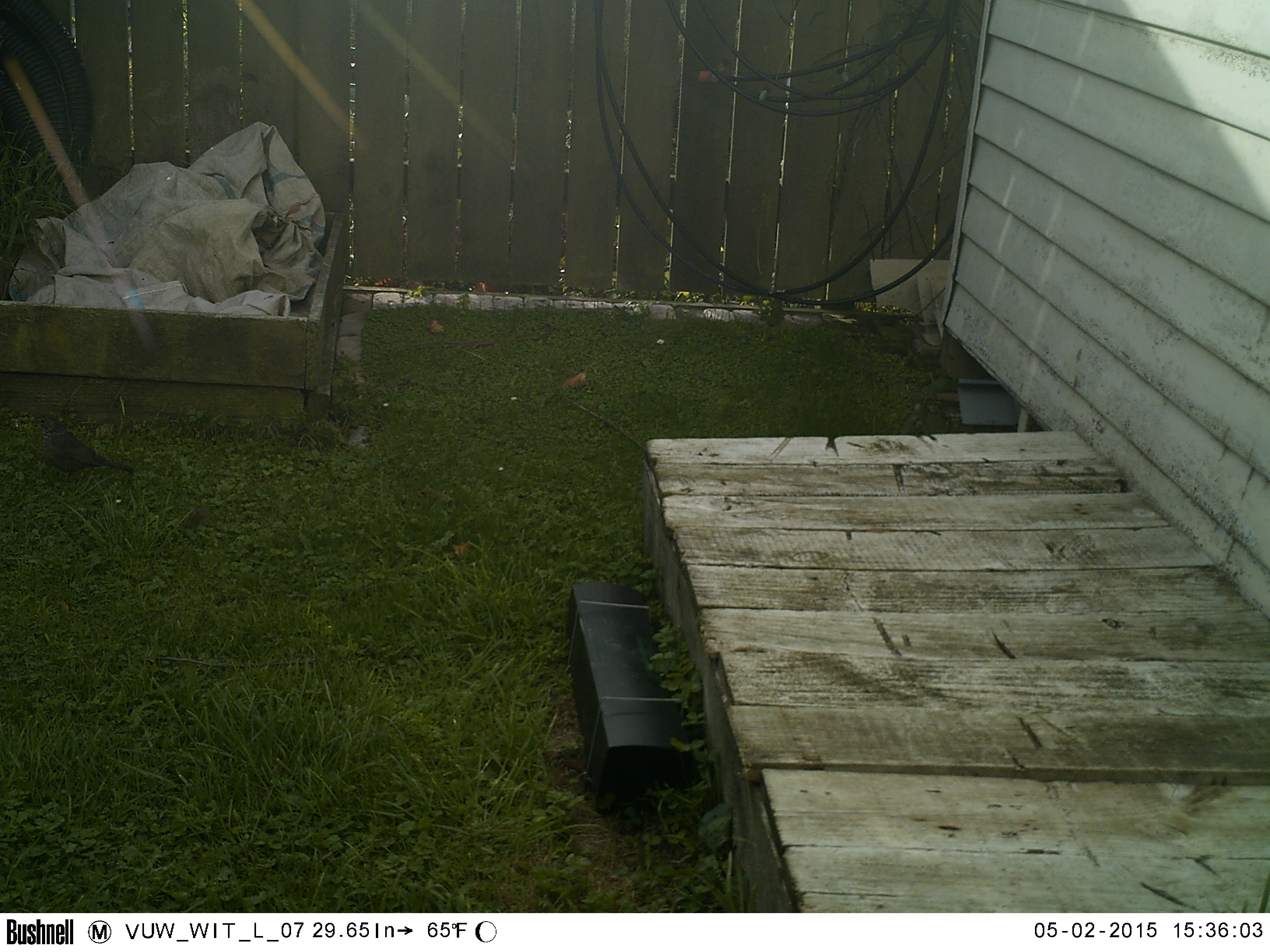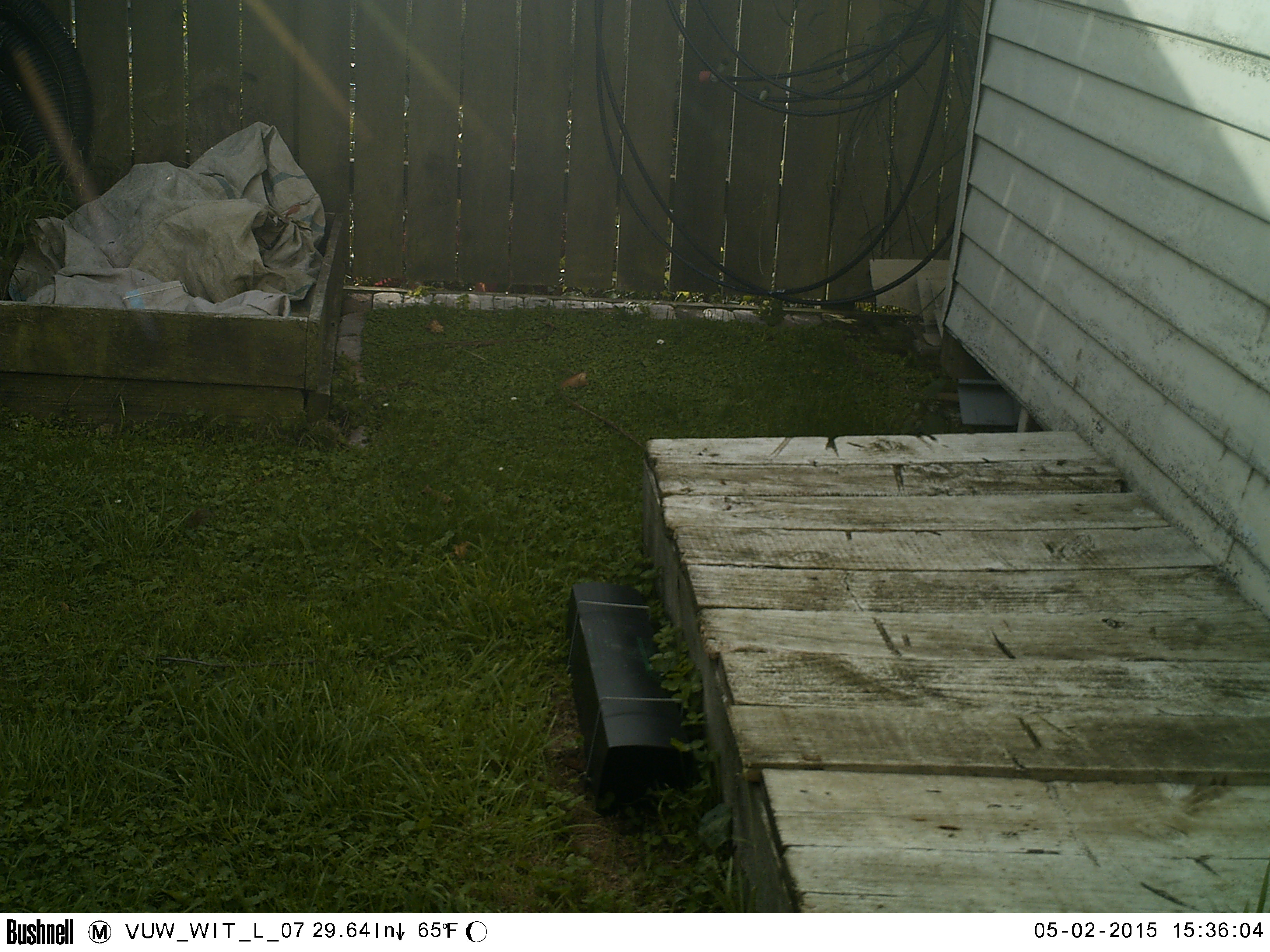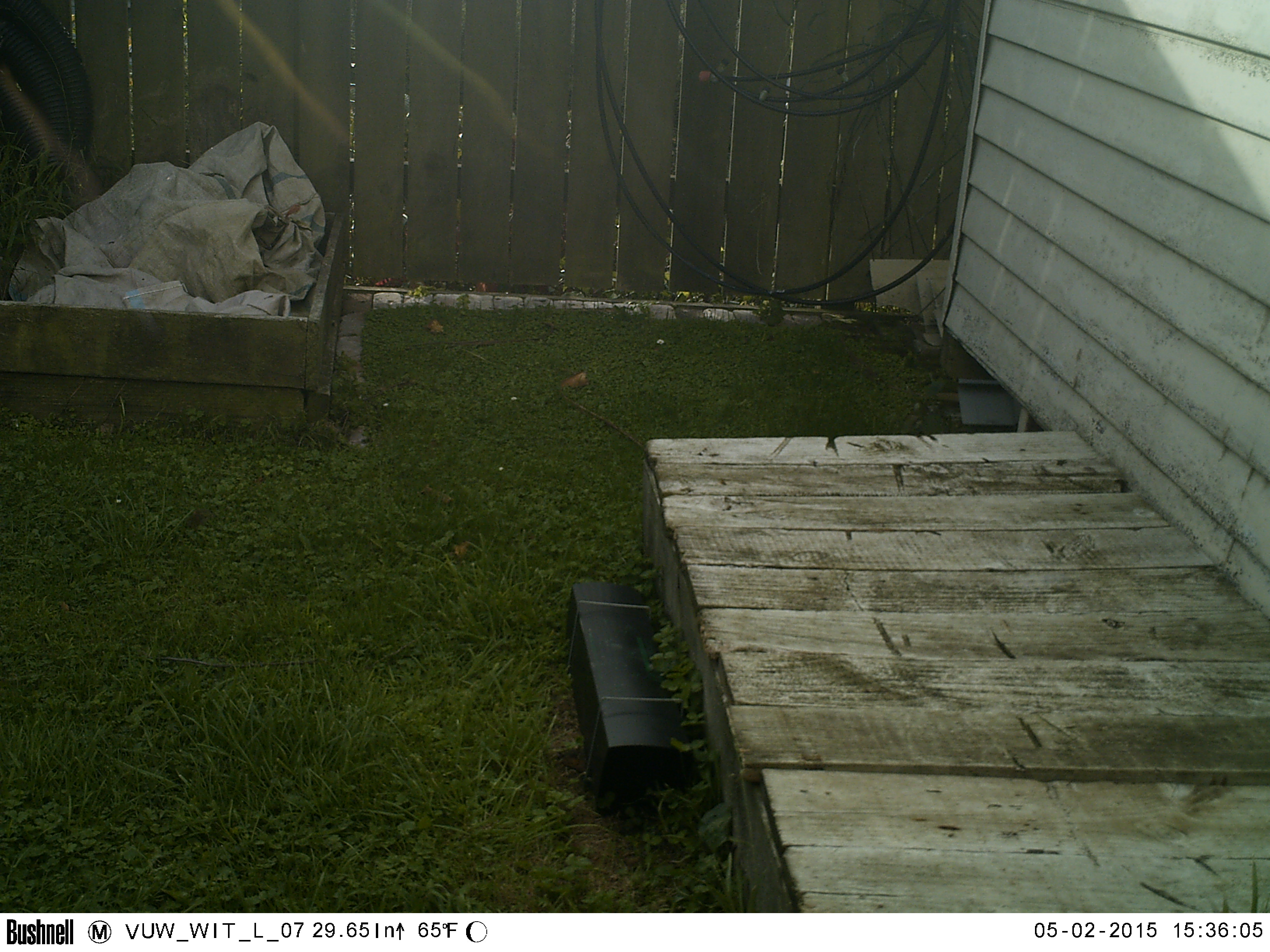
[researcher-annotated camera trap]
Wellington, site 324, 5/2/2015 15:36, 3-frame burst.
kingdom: Animalia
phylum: Chordata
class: Aves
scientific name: Aves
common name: bird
Bird (Aves).